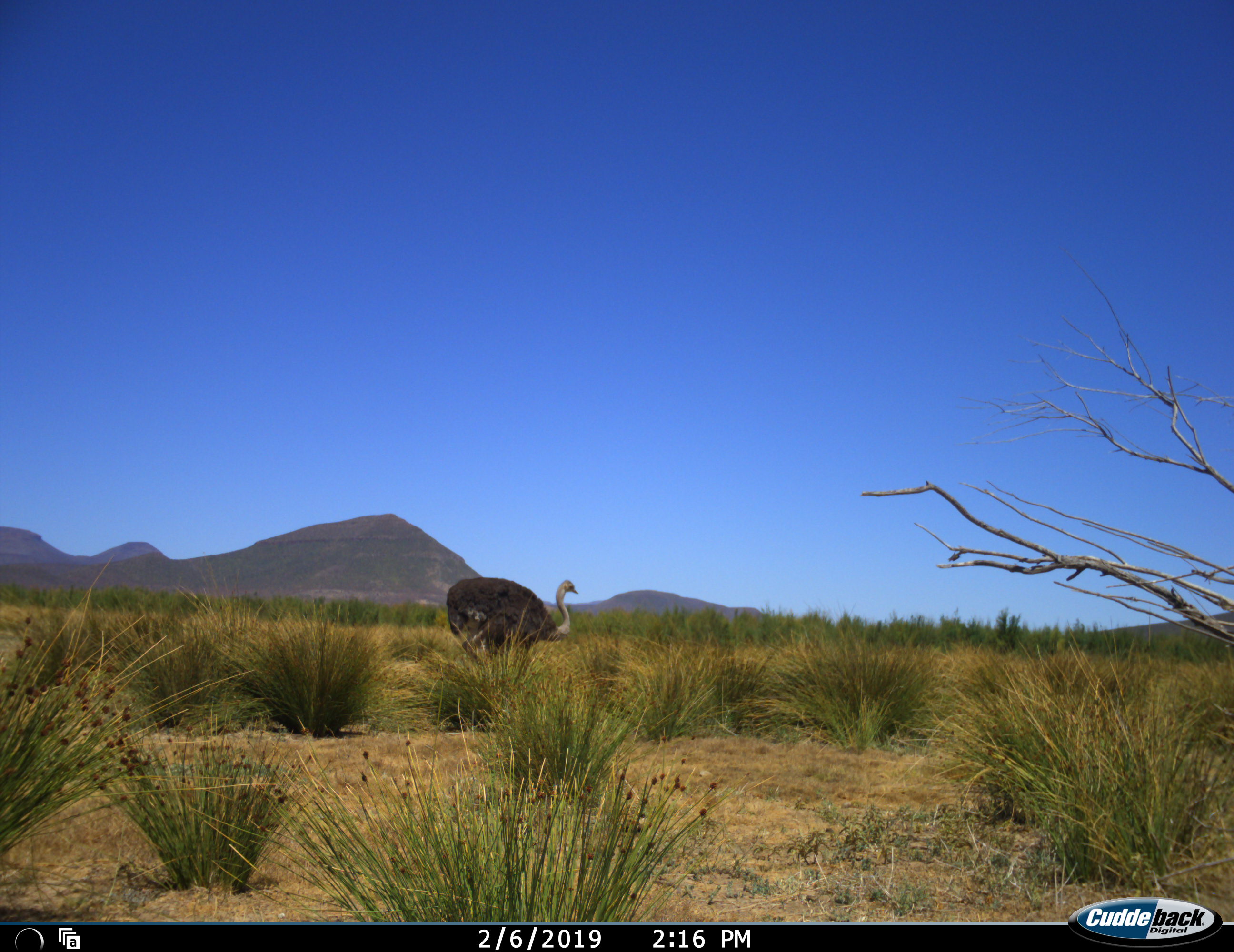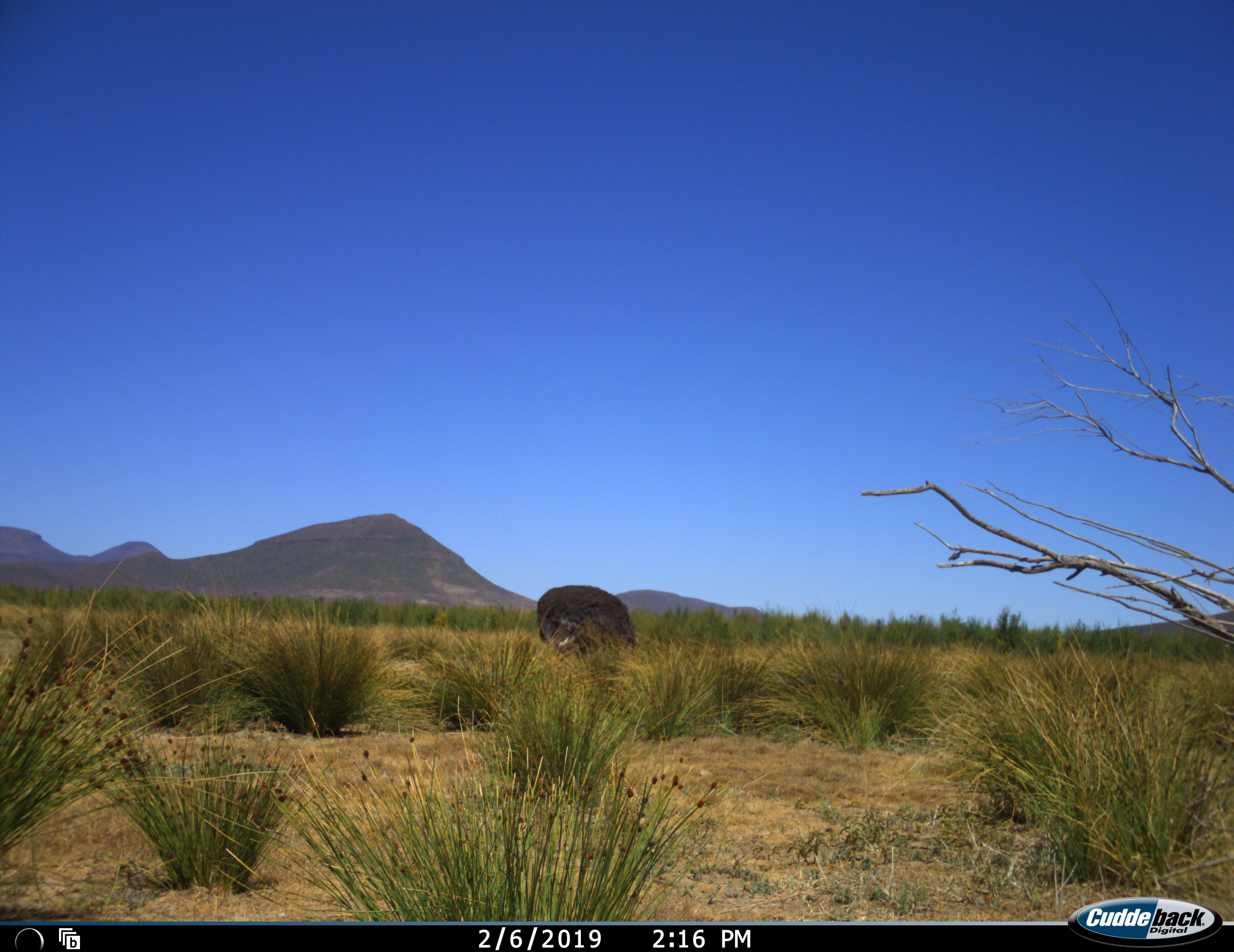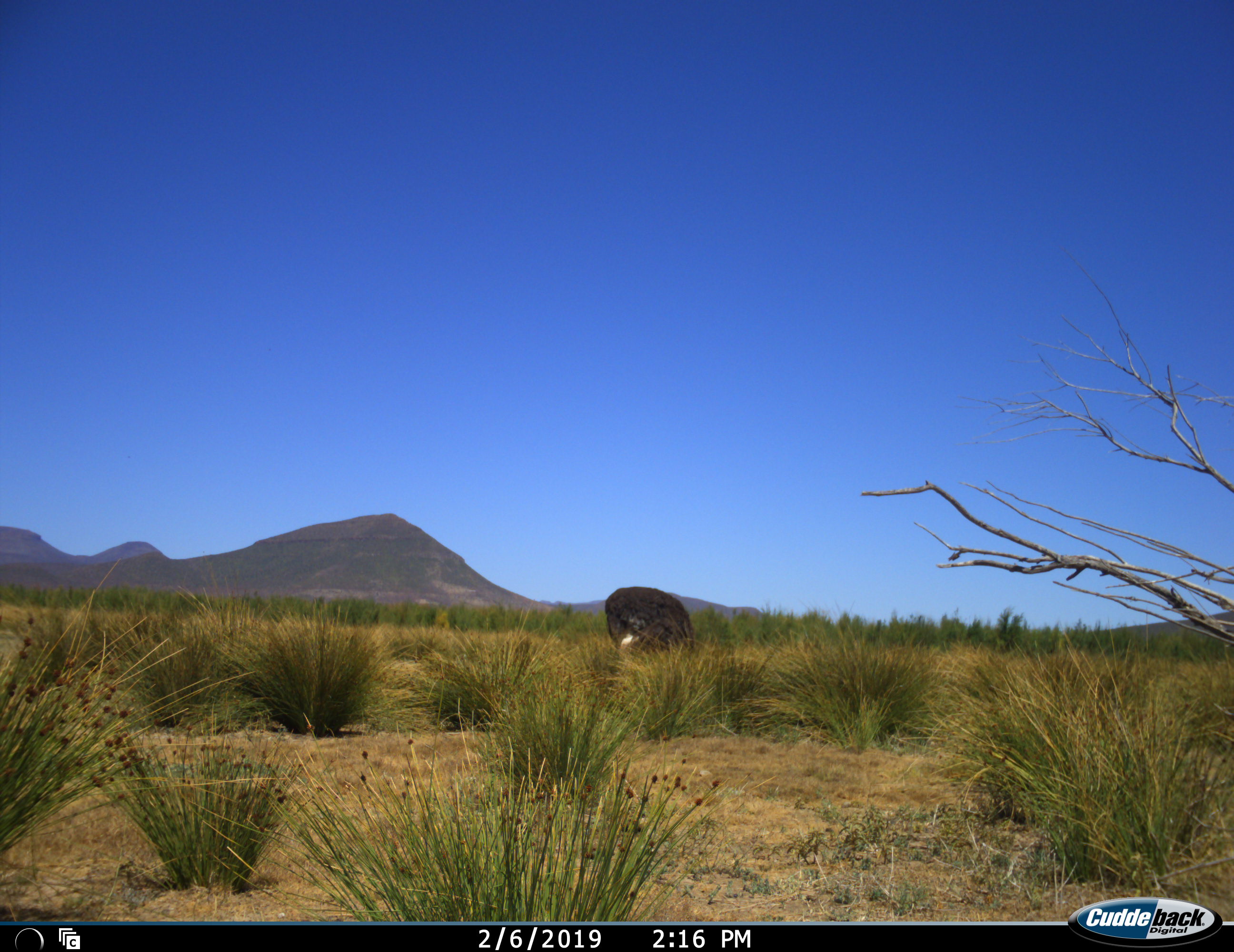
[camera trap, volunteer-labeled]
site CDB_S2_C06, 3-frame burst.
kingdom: Animalia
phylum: Chordata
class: Aves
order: Struthioniformes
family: Struthionidae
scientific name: Struthionidae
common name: ostrich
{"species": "ostrich (Struthionidae)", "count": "1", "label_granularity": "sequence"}